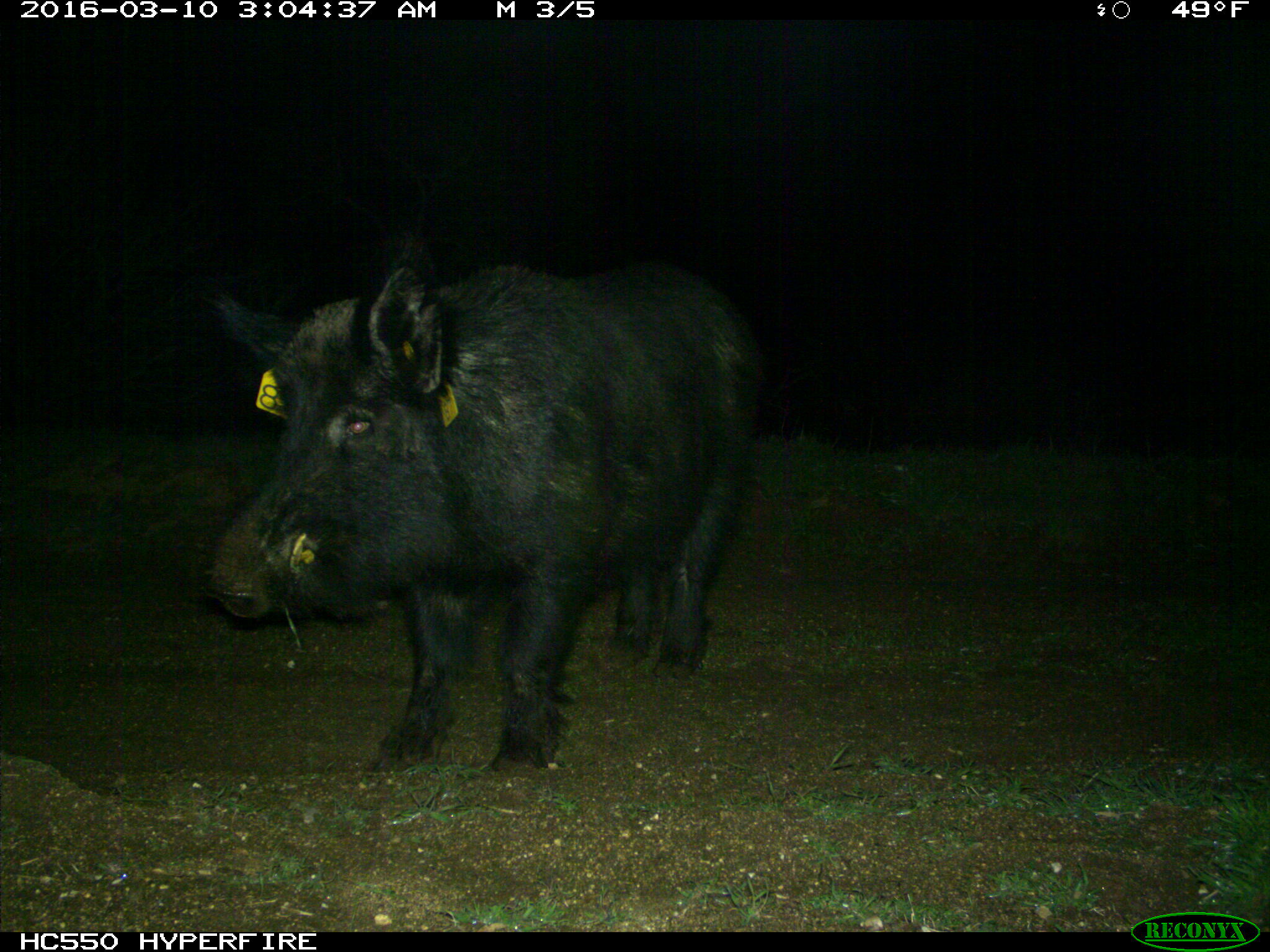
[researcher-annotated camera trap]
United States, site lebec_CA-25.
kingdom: Animalia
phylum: Chordata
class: Mammalia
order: Artiodactyla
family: Suidae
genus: Sus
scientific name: Sus scrofa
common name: wild boar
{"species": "Sus scrofa (wild boar)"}